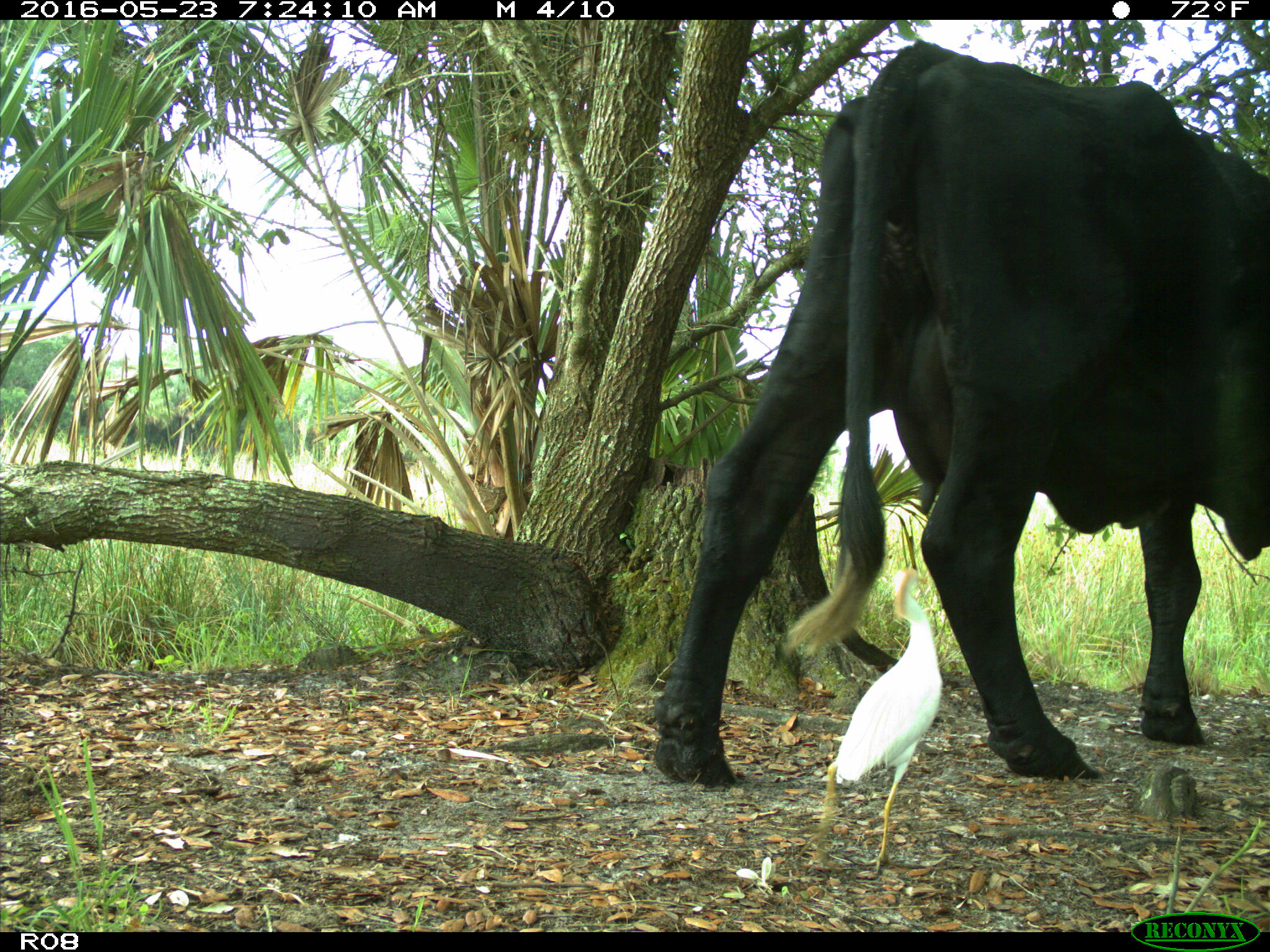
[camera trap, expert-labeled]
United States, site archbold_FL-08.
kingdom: Animalia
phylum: Chordata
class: Mammalia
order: Artiodactyla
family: Bovidae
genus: Bos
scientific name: Bos taurus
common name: domestic cow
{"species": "Bos taurus (domestic cow)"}